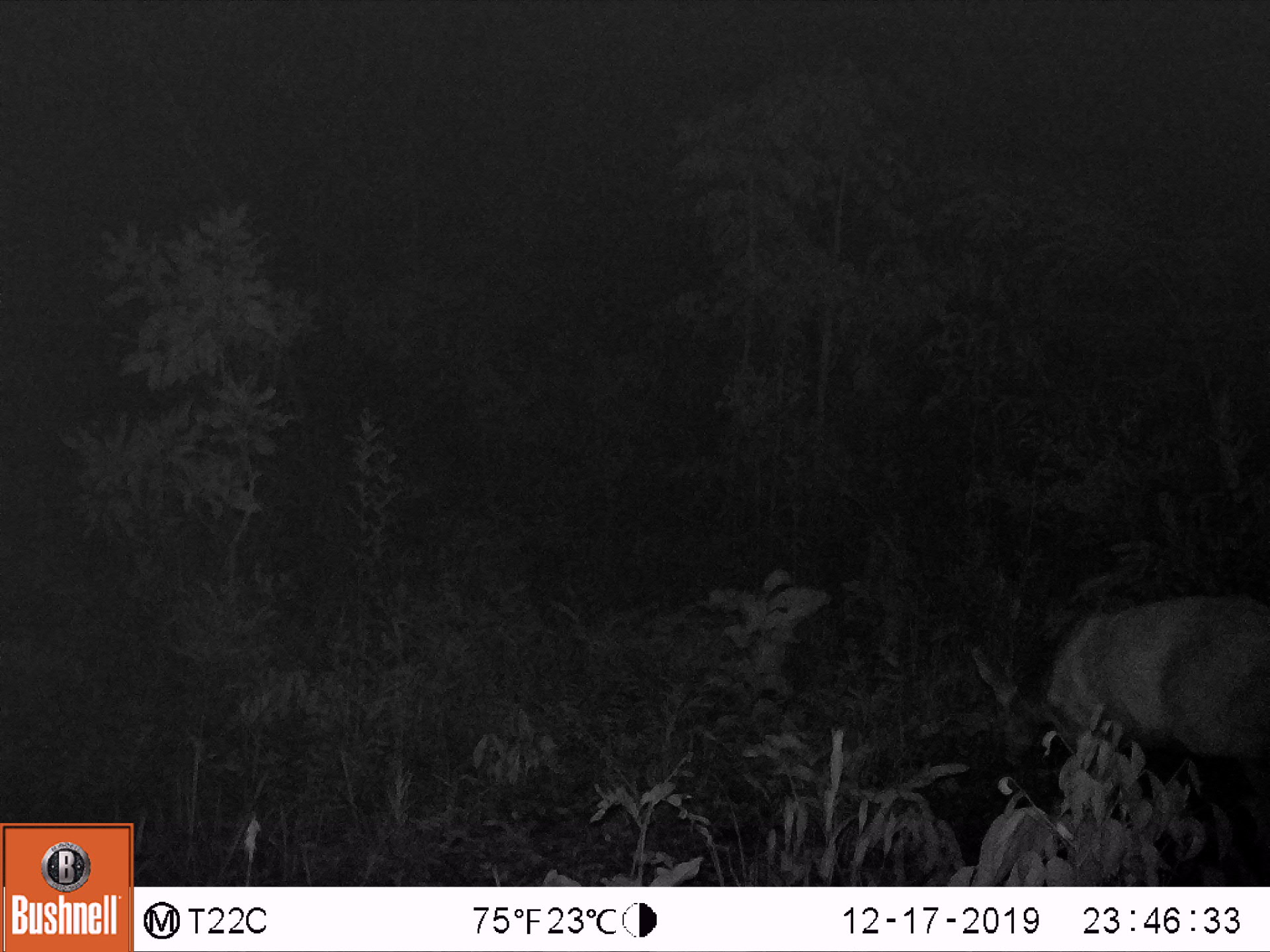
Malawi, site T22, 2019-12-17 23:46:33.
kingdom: Animalia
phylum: Chordata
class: Mammalia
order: Artiodactyla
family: Bovidae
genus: Tragelaphus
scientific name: Tragelaphus sylvaticus sylvaticus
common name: cape bushbuck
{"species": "cape bushbuck (Tragelaphus sylvaticus sylvaticus)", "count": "1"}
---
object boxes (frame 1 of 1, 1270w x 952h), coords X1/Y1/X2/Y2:
cape bushbuck: 956/578/1267/792